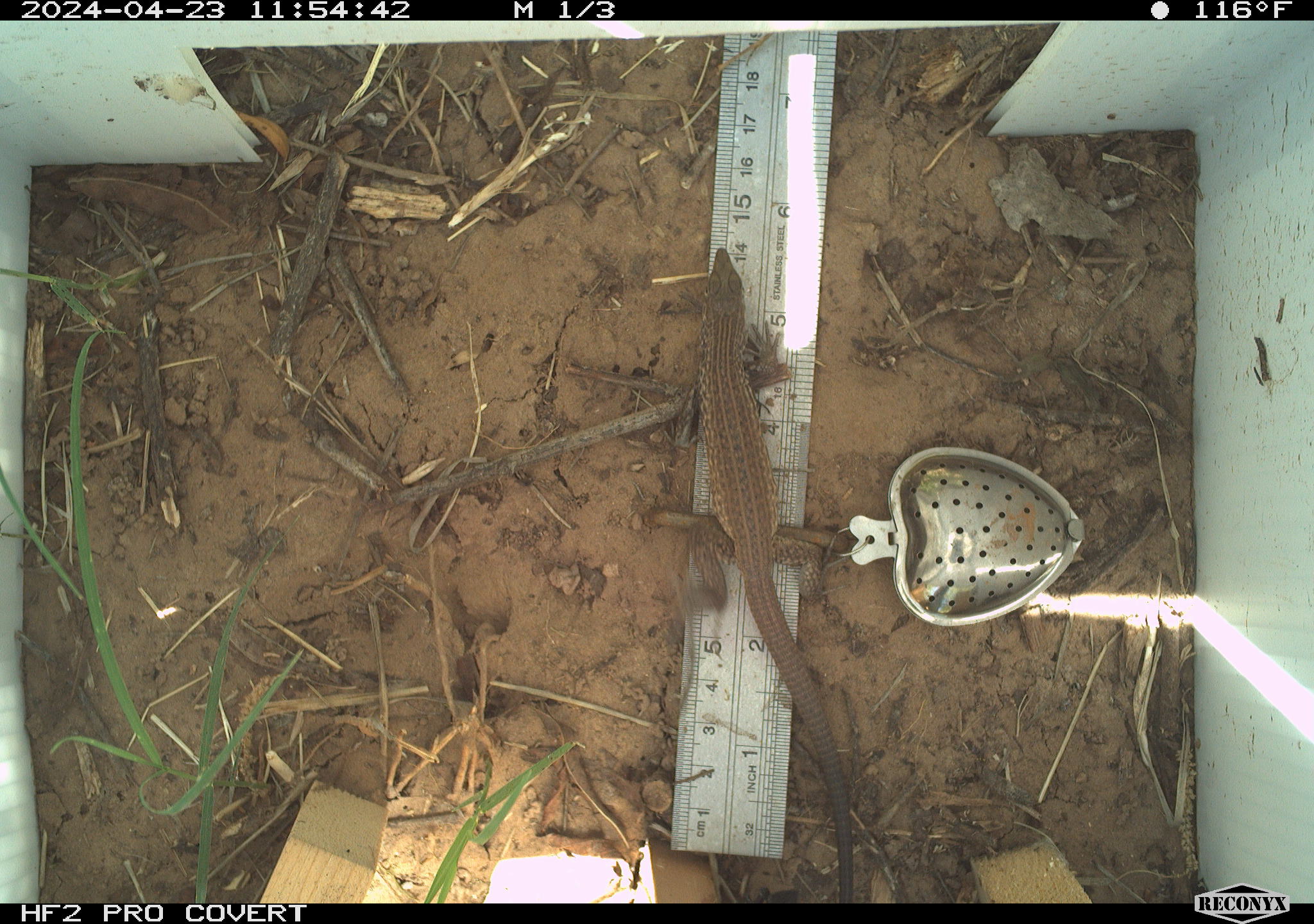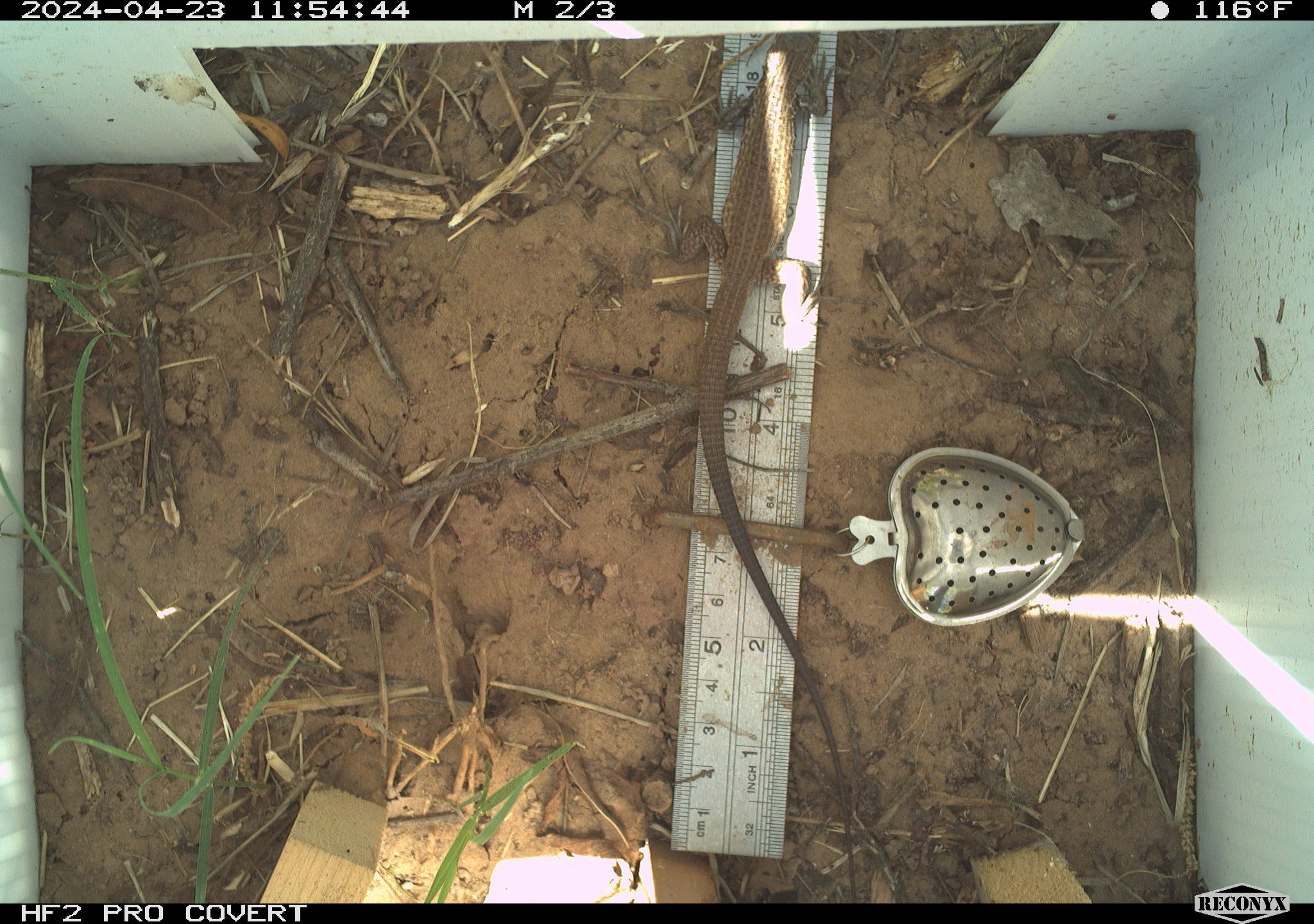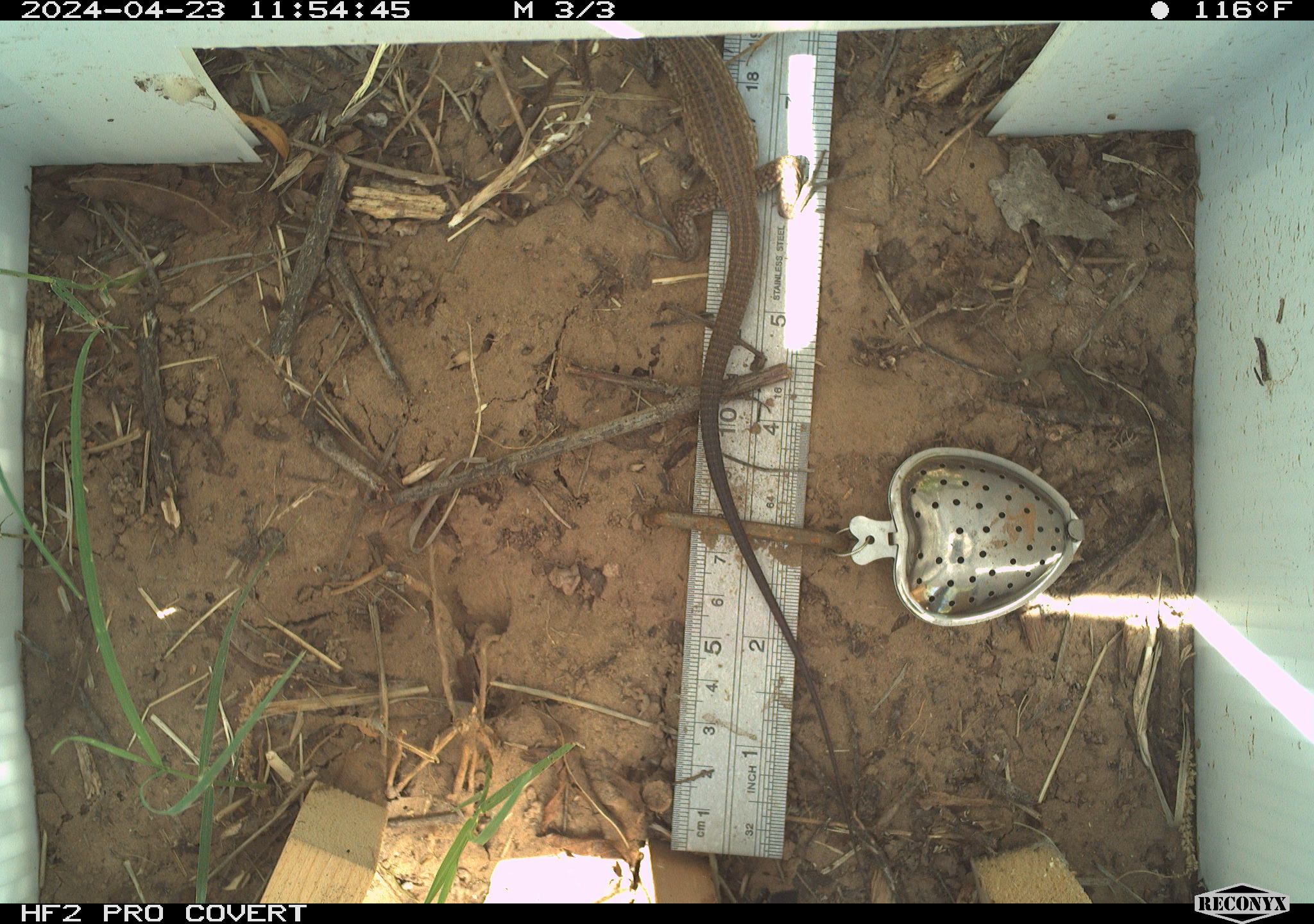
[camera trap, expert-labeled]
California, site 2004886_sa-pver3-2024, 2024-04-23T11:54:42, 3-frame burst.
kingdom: Animalia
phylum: Chordata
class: Reptilia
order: Squamata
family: Teiidae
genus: Aspidoscelis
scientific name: Aspidoscelis tigris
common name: western whiptail